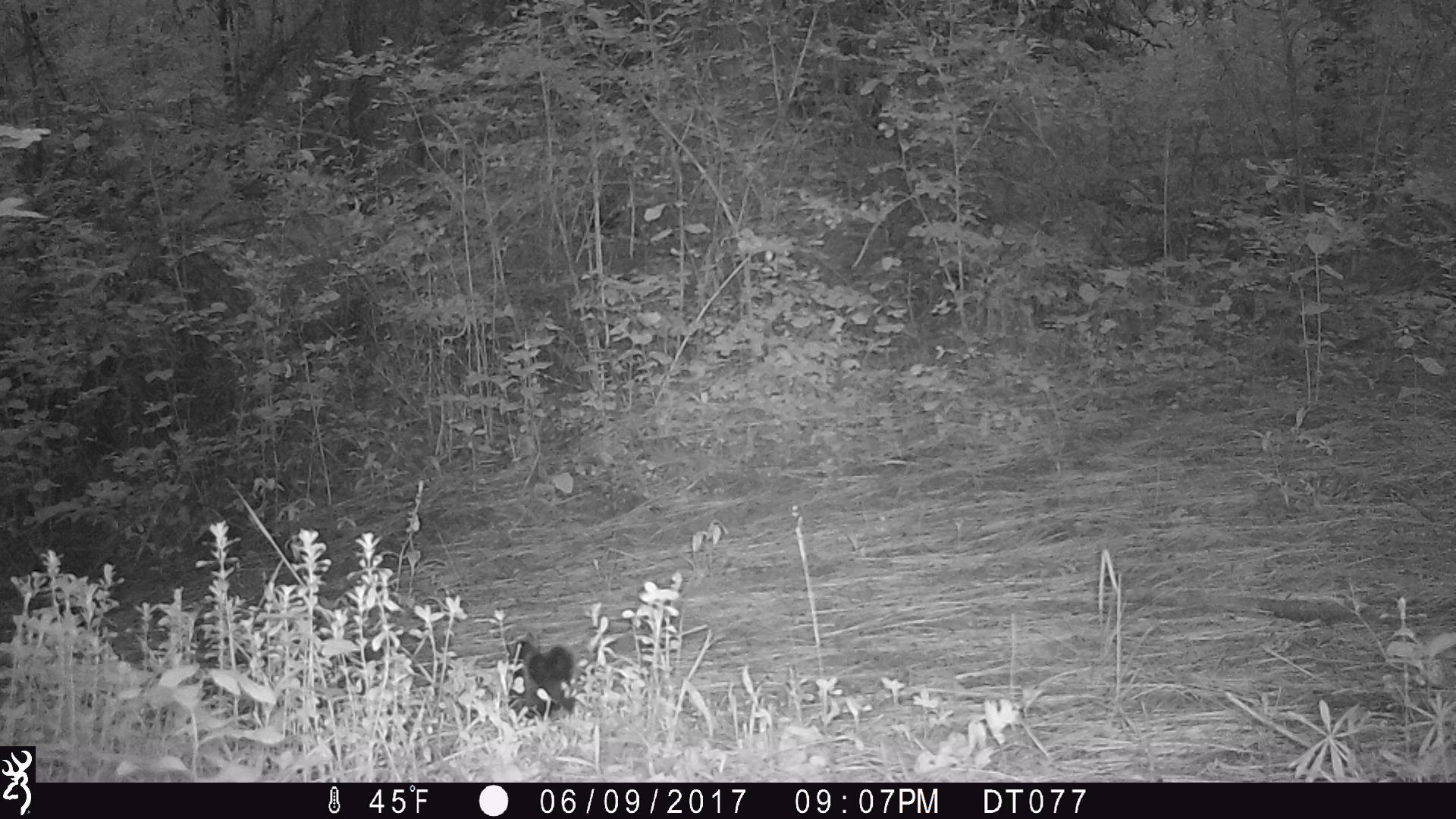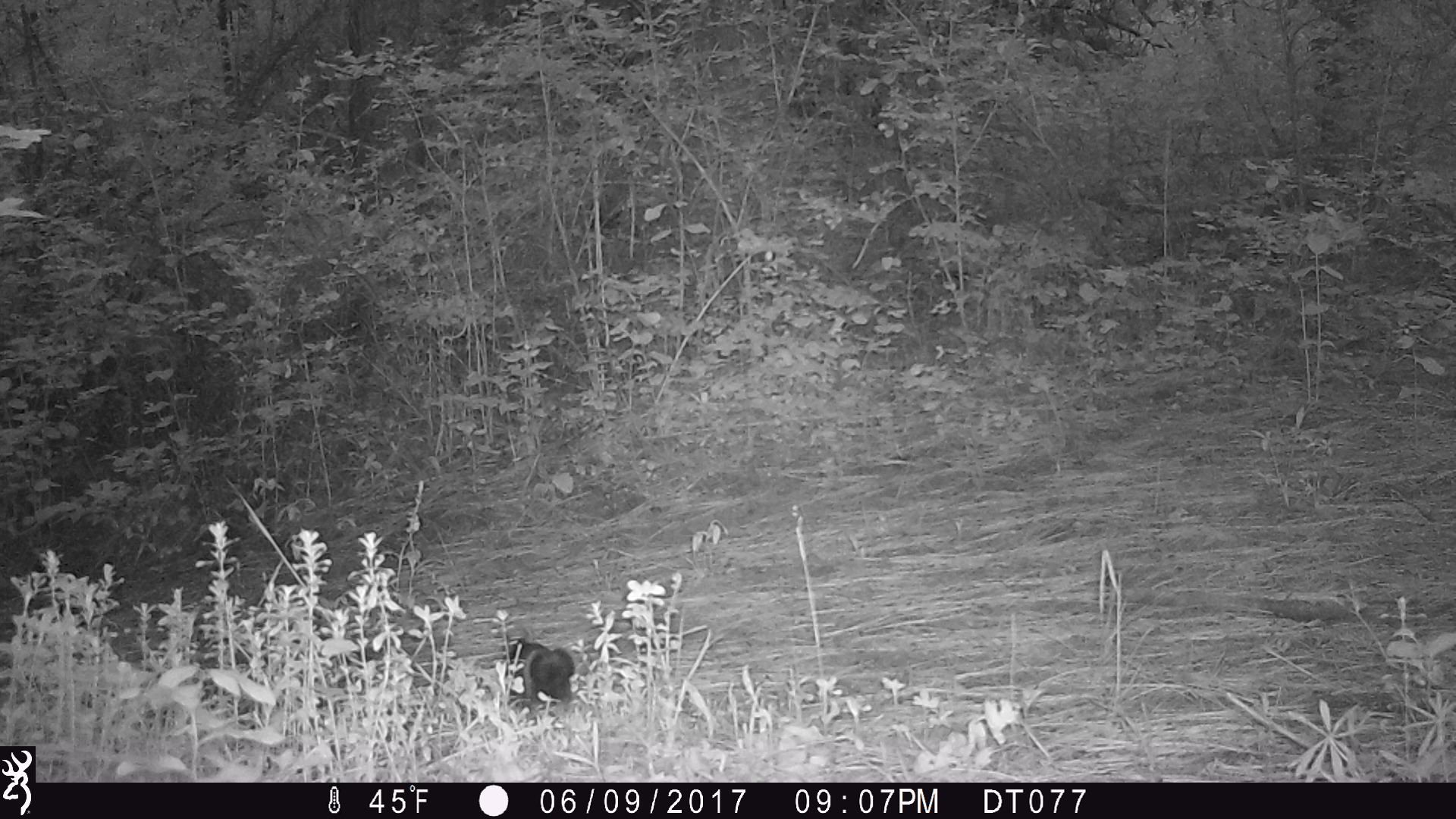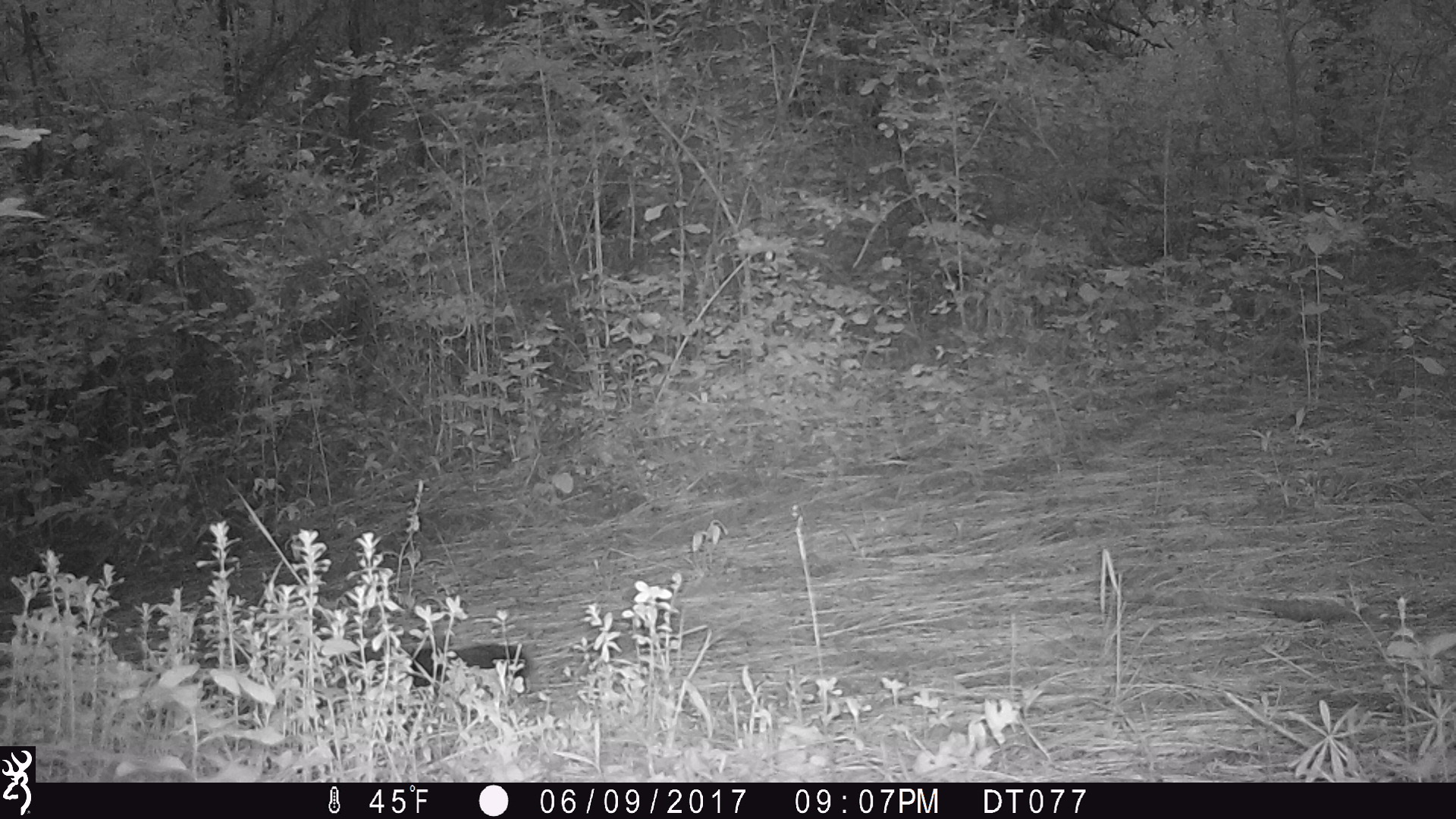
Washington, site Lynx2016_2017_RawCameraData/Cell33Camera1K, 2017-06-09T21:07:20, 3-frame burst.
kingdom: Animalia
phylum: Chordata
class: Mammalia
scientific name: Mammalia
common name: small mammal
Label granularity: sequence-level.